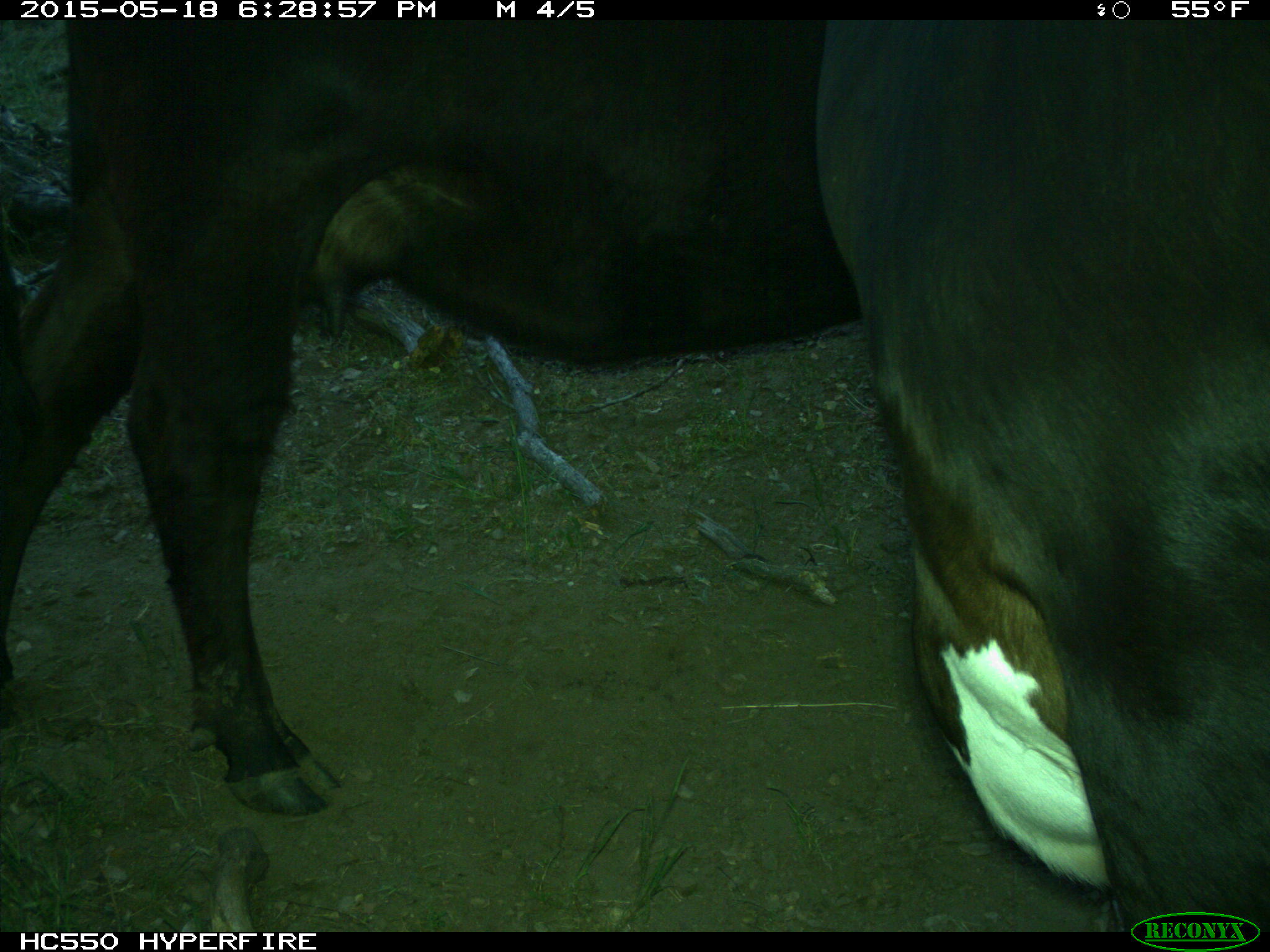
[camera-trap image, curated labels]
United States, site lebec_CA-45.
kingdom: Animalia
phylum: Chordata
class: Mammalia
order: Artiodactyla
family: Bovidae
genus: Bos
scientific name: Bos taurus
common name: domestic cow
Bos taurus (domestic cow).